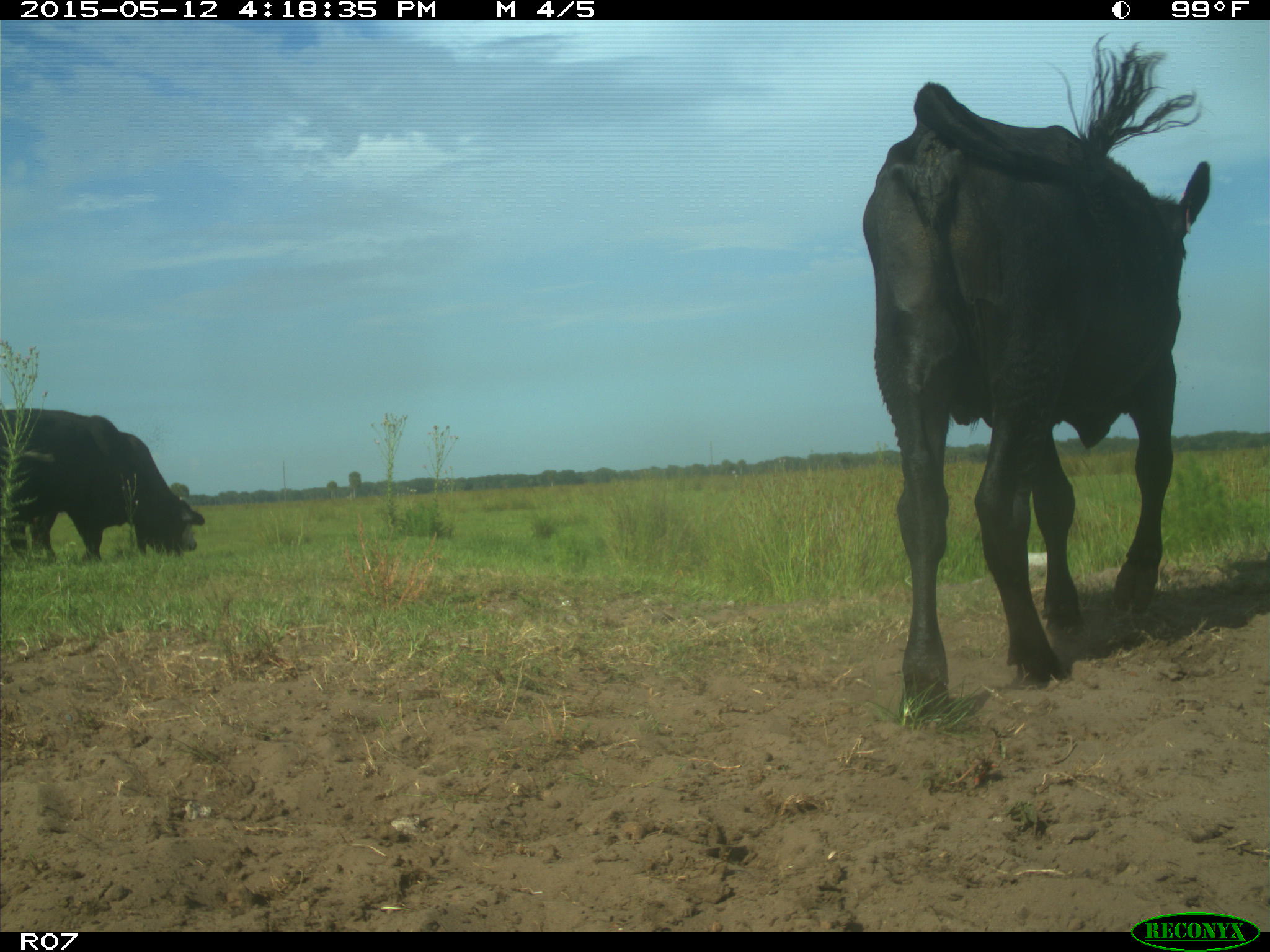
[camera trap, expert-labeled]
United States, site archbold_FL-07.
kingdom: Animalia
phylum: Chordata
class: Mammalia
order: Artiodactyla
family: Bovidae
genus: Bos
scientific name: Bos taurus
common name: domestic cow